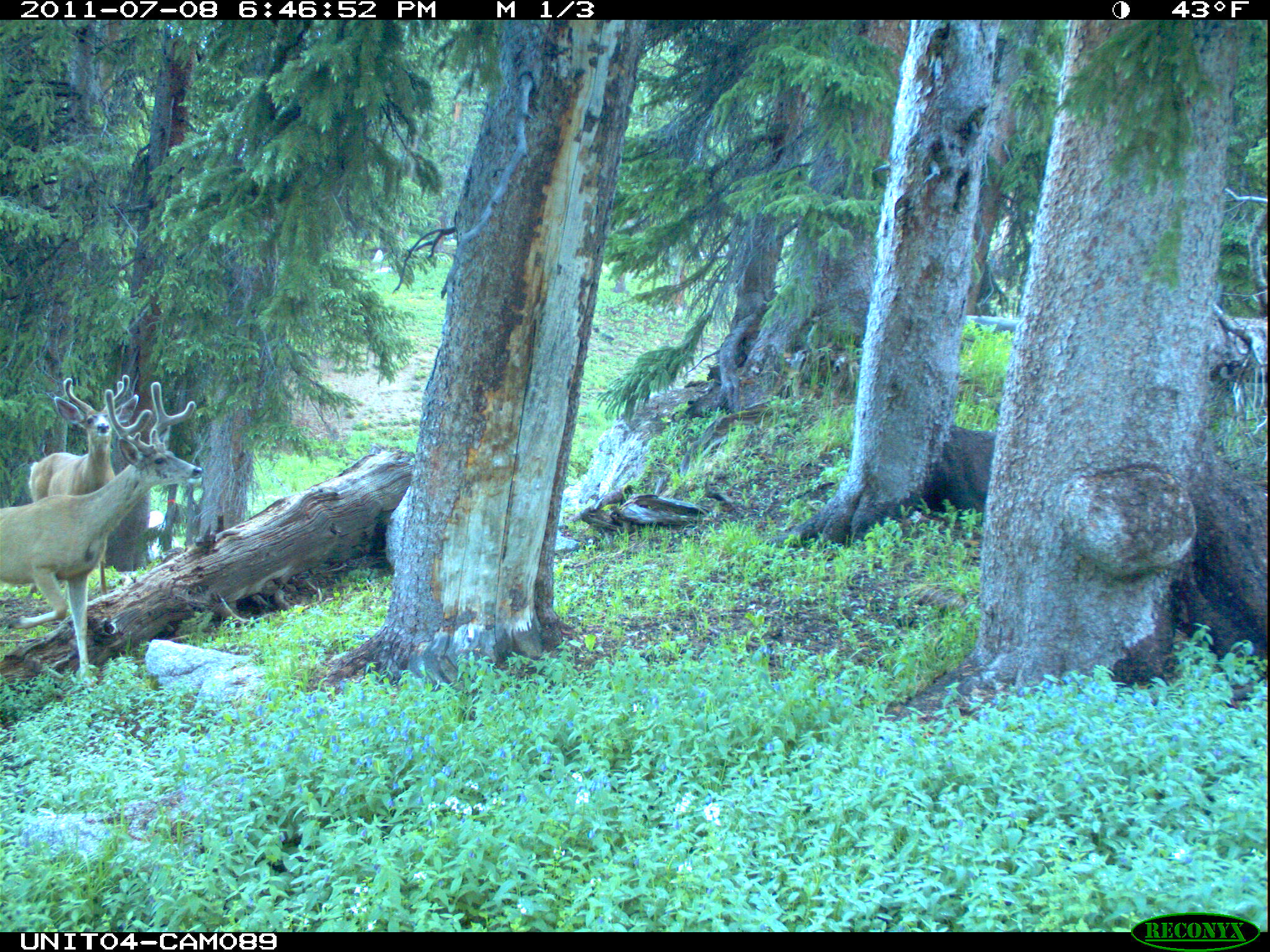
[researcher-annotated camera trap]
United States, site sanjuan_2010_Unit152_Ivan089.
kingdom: Animalia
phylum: Chordata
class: Mammalia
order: Artiodactyla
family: Cervidae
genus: Odocoileus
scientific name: Odocoileus hemionus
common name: mule deer